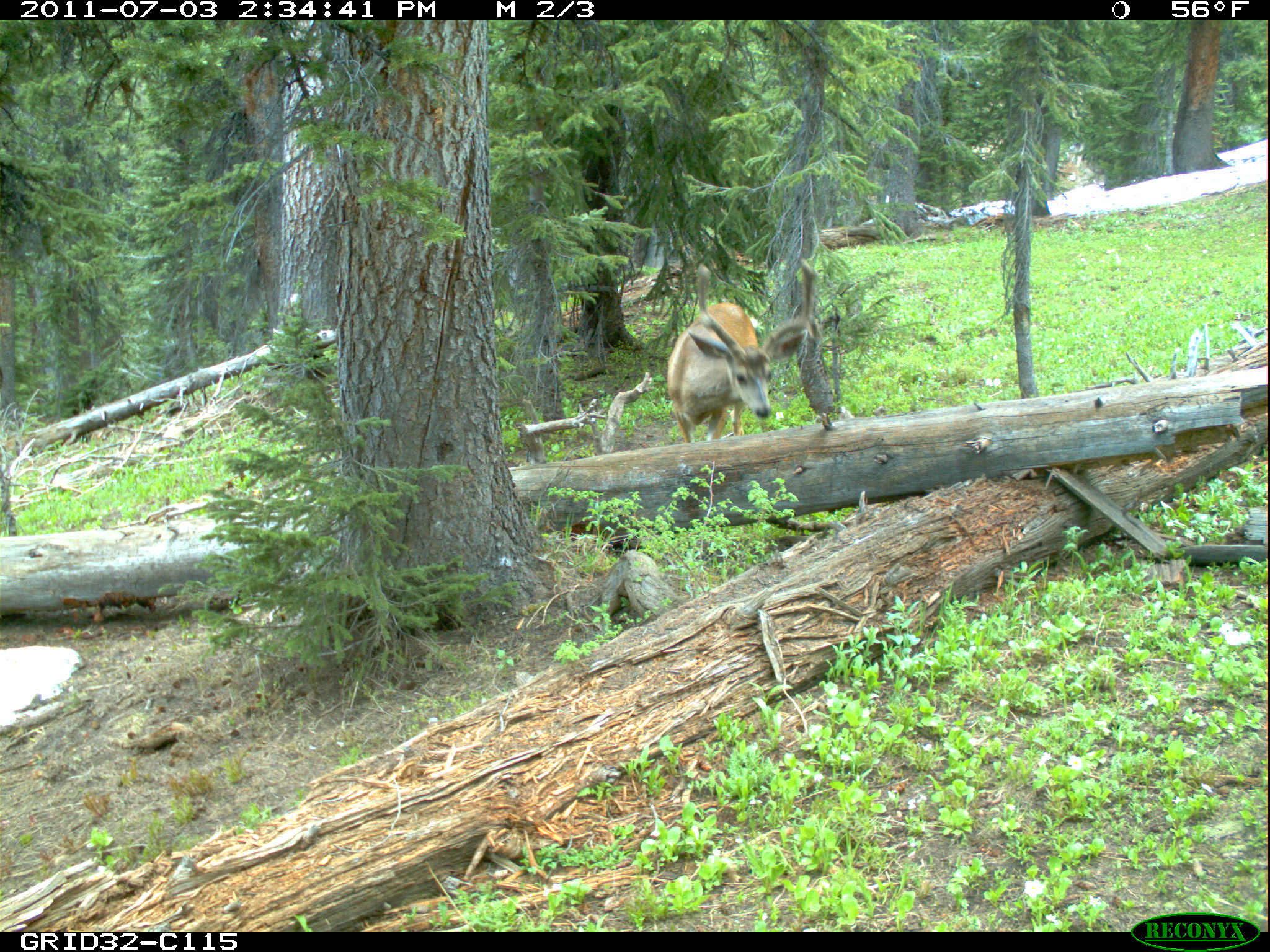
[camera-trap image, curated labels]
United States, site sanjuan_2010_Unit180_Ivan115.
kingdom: Animalia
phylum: Chordata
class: Mammalia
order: Artiodactyla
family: Cervidae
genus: Odocoileus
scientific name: Odocoileus hemionus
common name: mule deer